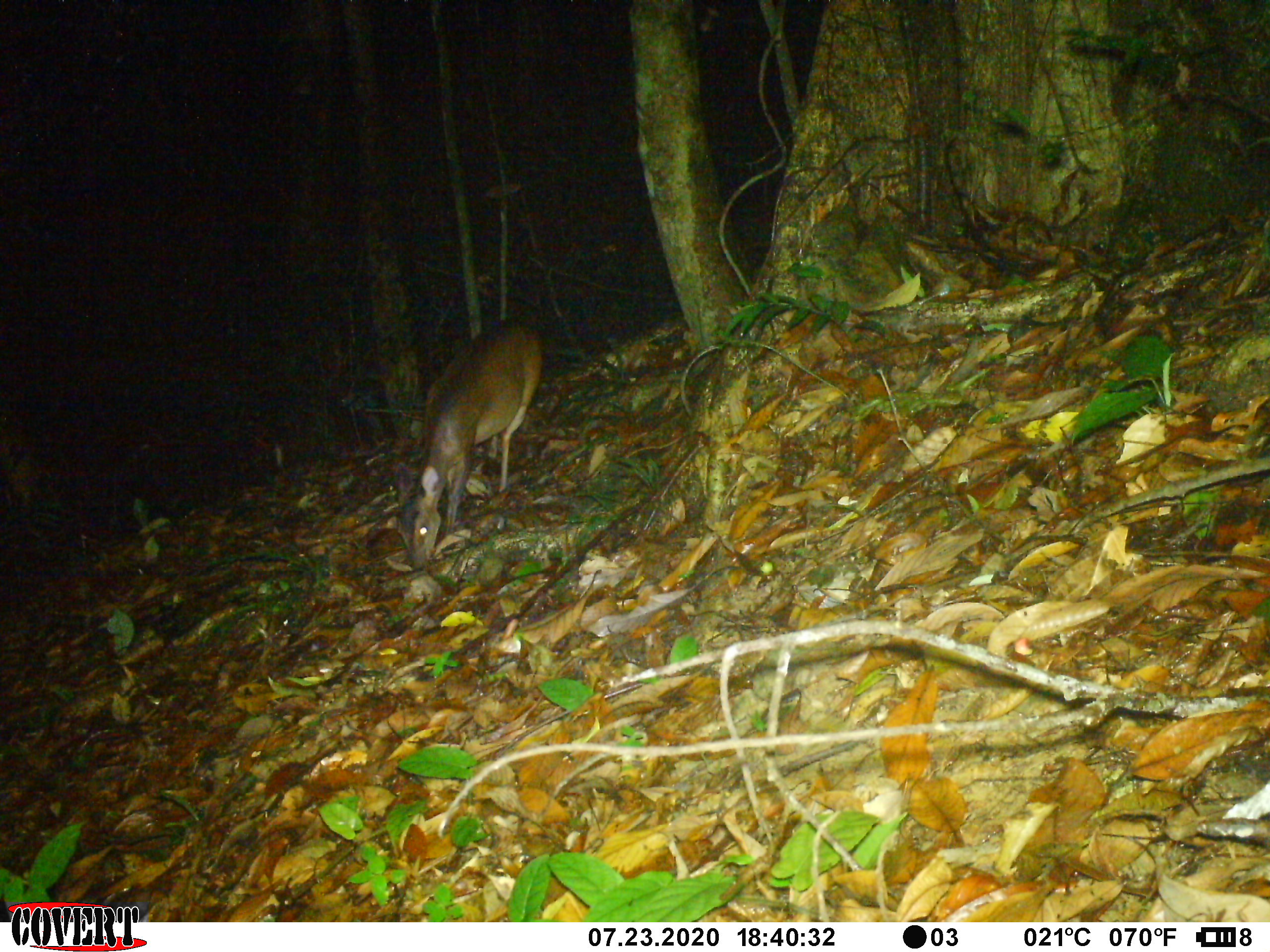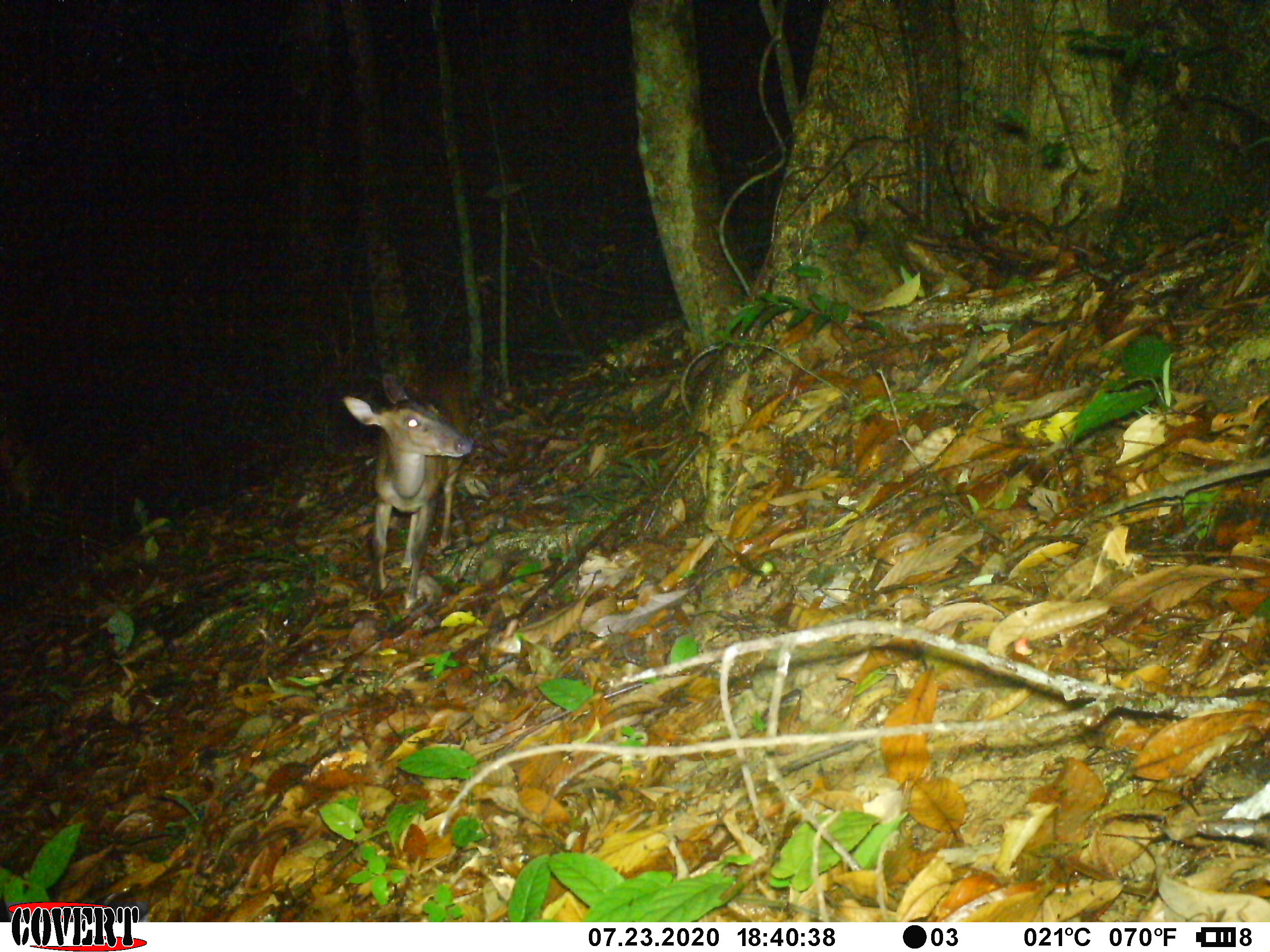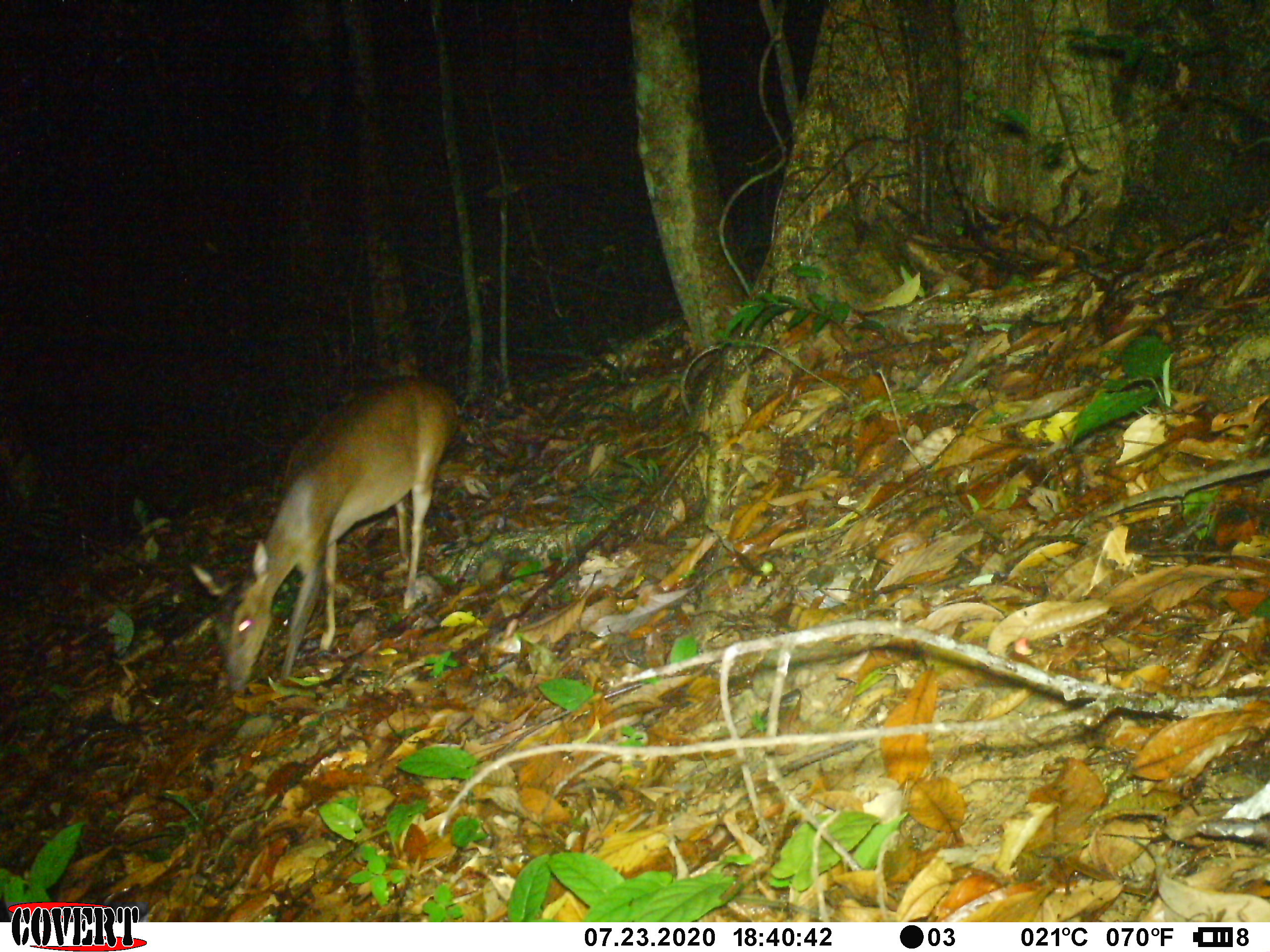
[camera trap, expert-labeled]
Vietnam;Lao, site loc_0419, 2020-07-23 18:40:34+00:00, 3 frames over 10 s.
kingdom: Animalia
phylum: Chordata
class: Mammalia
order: Artiodactyla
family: Cervidae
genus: Muntiacus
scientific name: Muntiacus vuquangensis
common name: large-antlered muntjac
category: large antlered muntjac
Large antlered muntjac (large-antlered muntjac) (Muntiacus vuquangensis). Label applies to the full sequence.